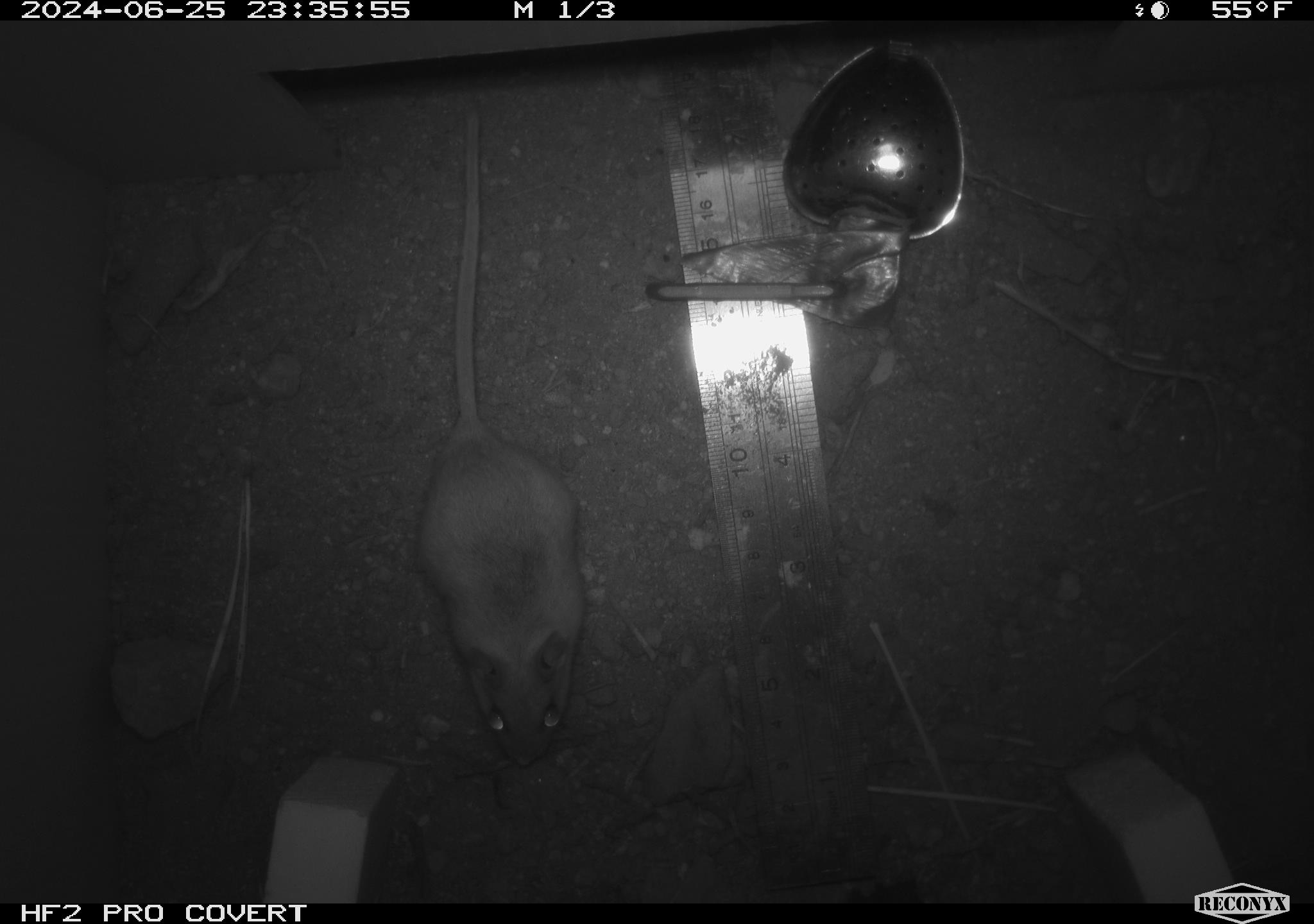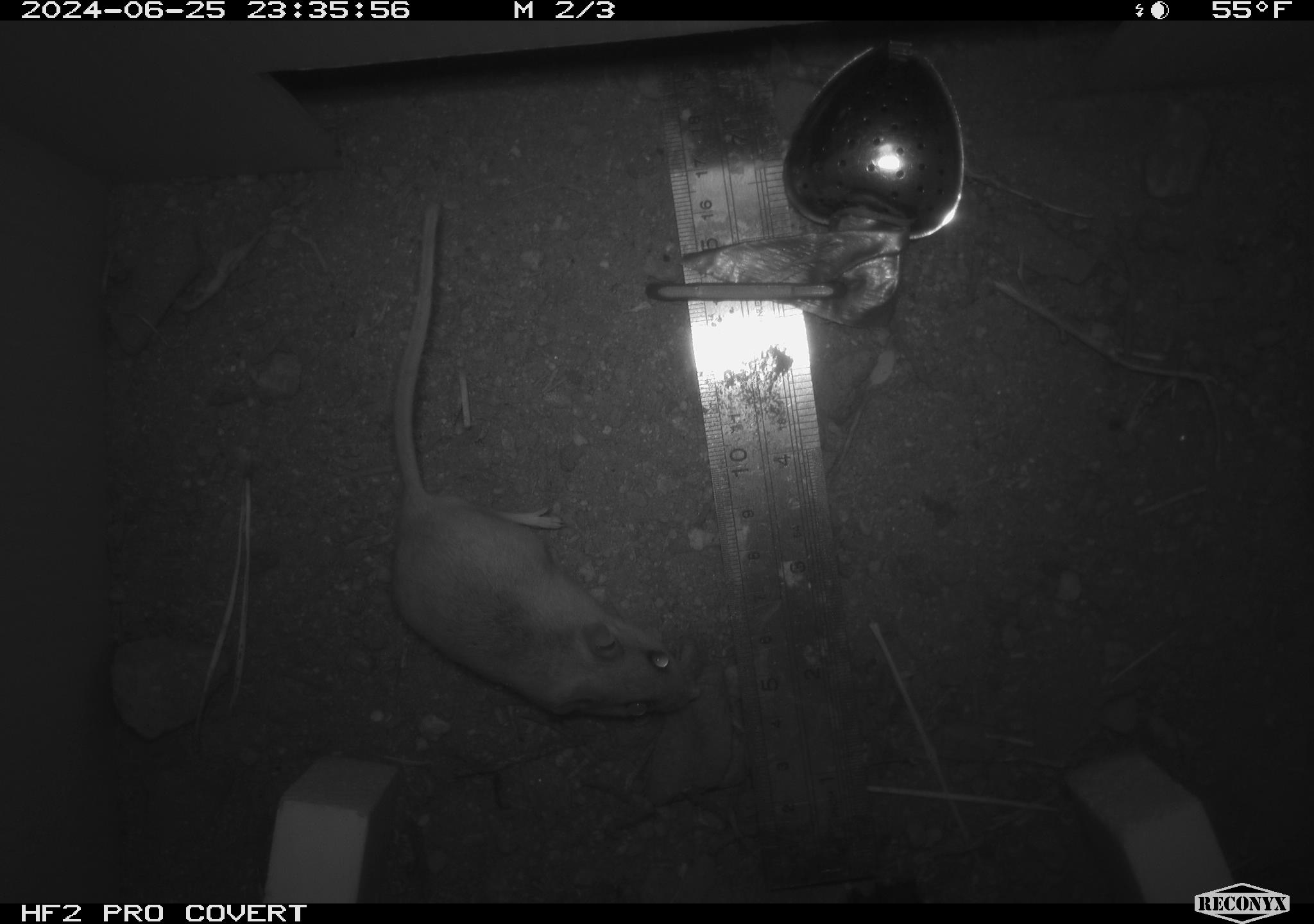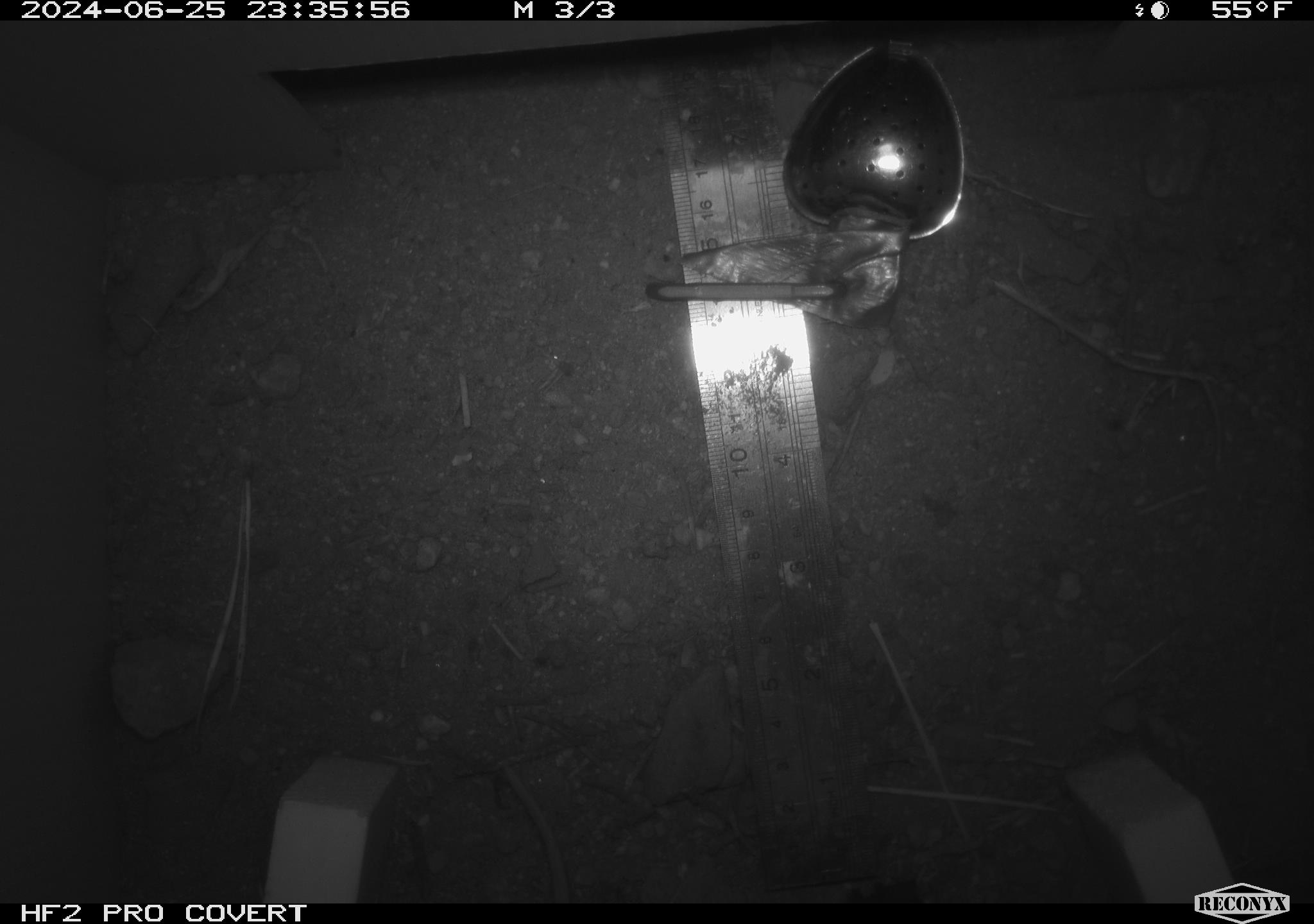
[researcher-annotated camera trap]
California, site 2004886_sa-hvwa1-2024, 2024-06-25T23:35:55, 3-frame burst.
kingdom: Animalia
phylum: Chordata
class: Mammalia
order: Rodentia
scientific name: Rodentia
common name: mouse species